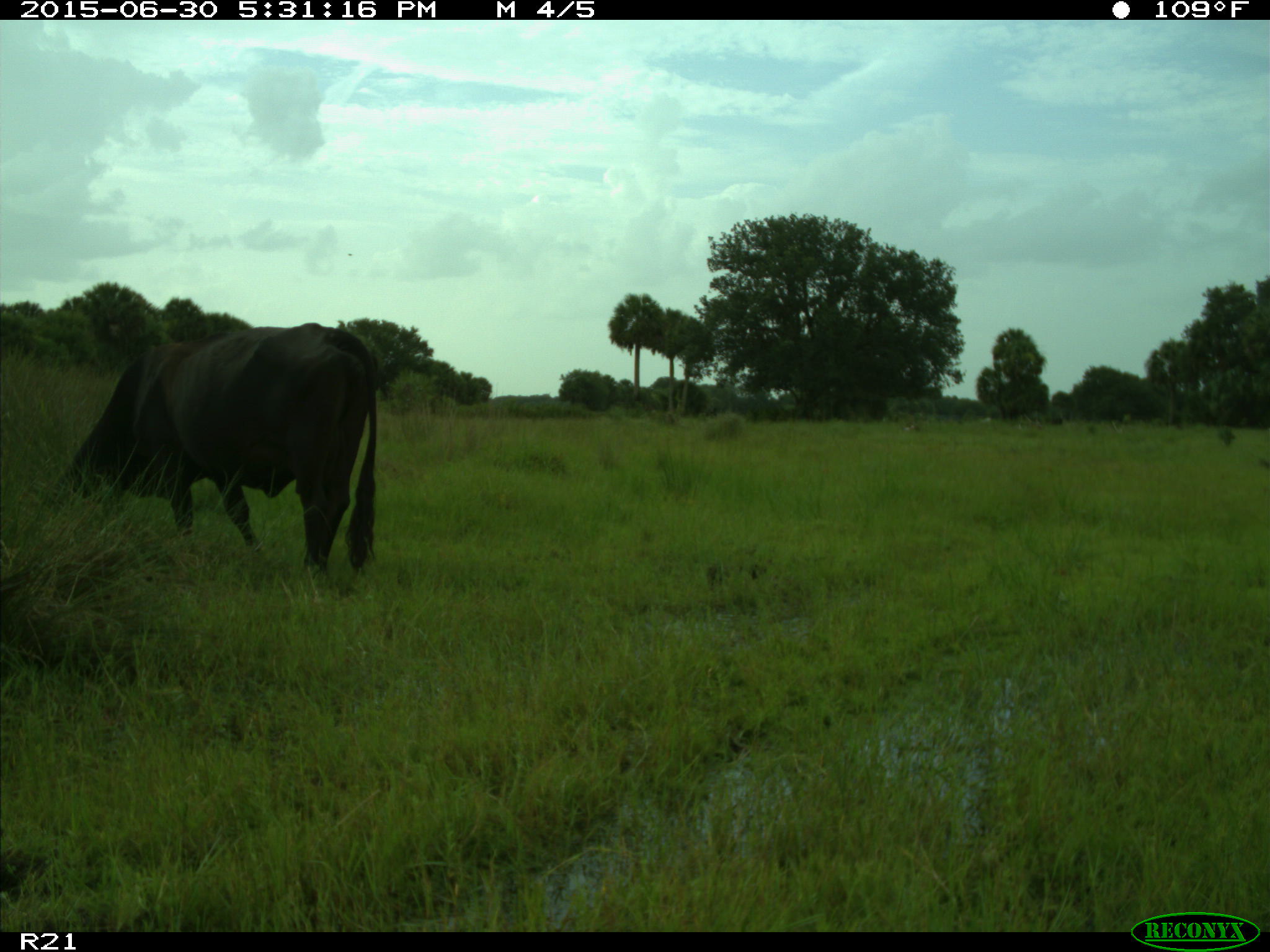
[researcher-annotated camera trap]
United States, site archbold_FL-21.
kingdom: Animalia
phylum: Chordata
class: Mammalia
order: Artiodactyla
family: Bovidae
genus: Bos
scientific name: Bos taurus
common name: domestic cow